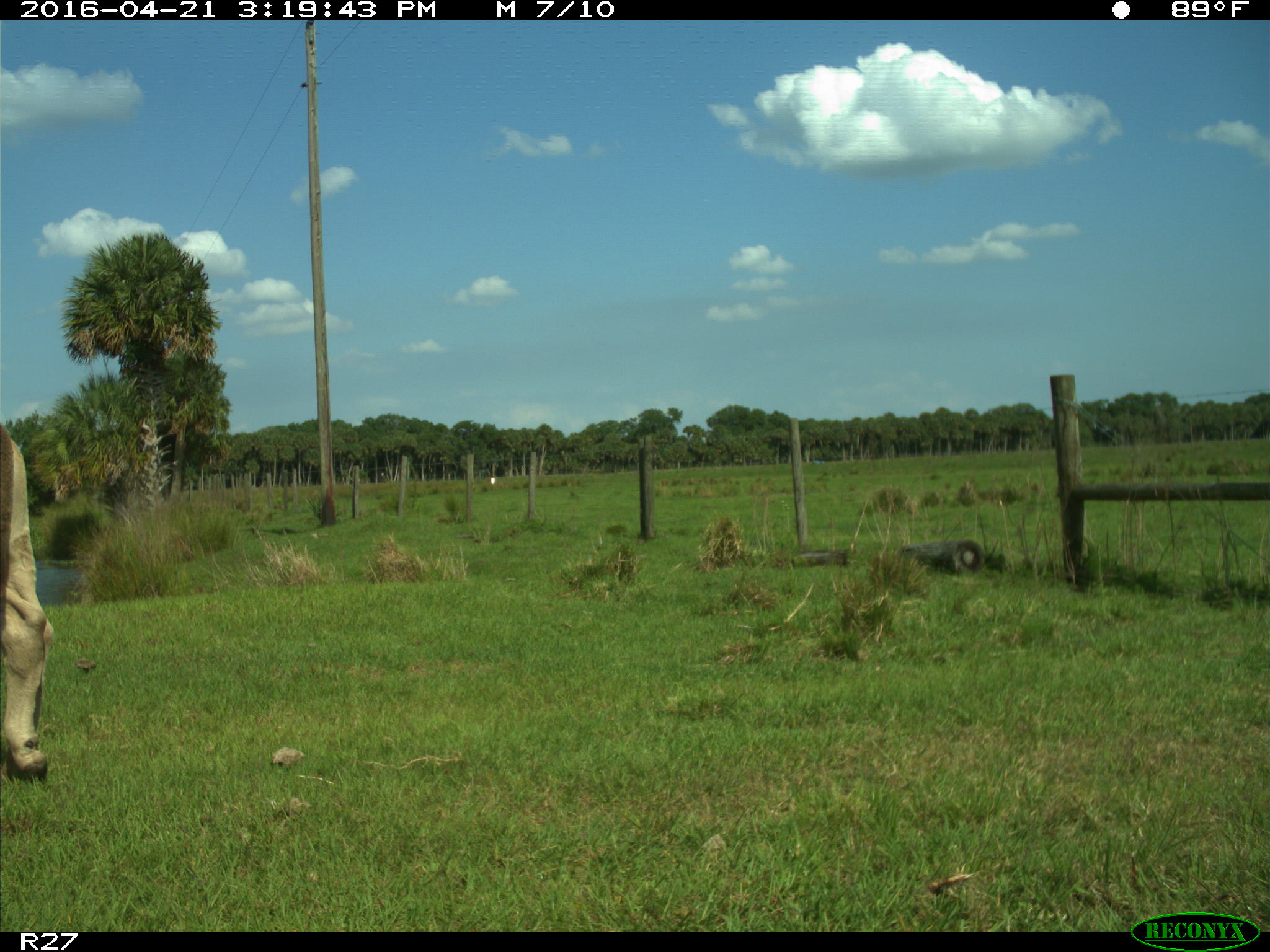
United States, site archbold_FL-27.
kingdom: Animalia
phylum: Chordata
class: Mammalia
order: Artiodactyla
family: Bovidae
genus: Bos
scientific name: Bos taurus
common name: domestic cow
Bos taurus (domestic cow).